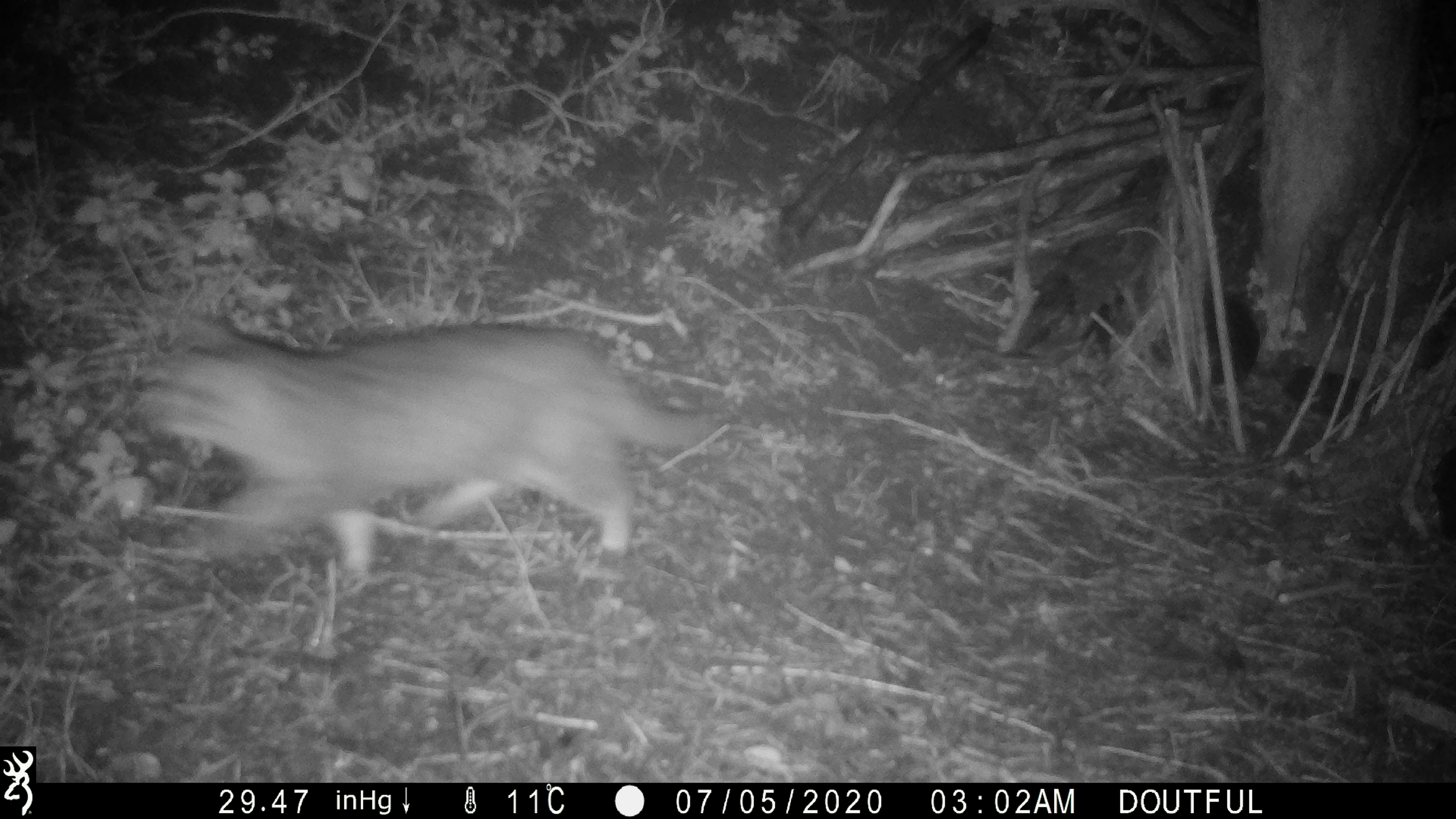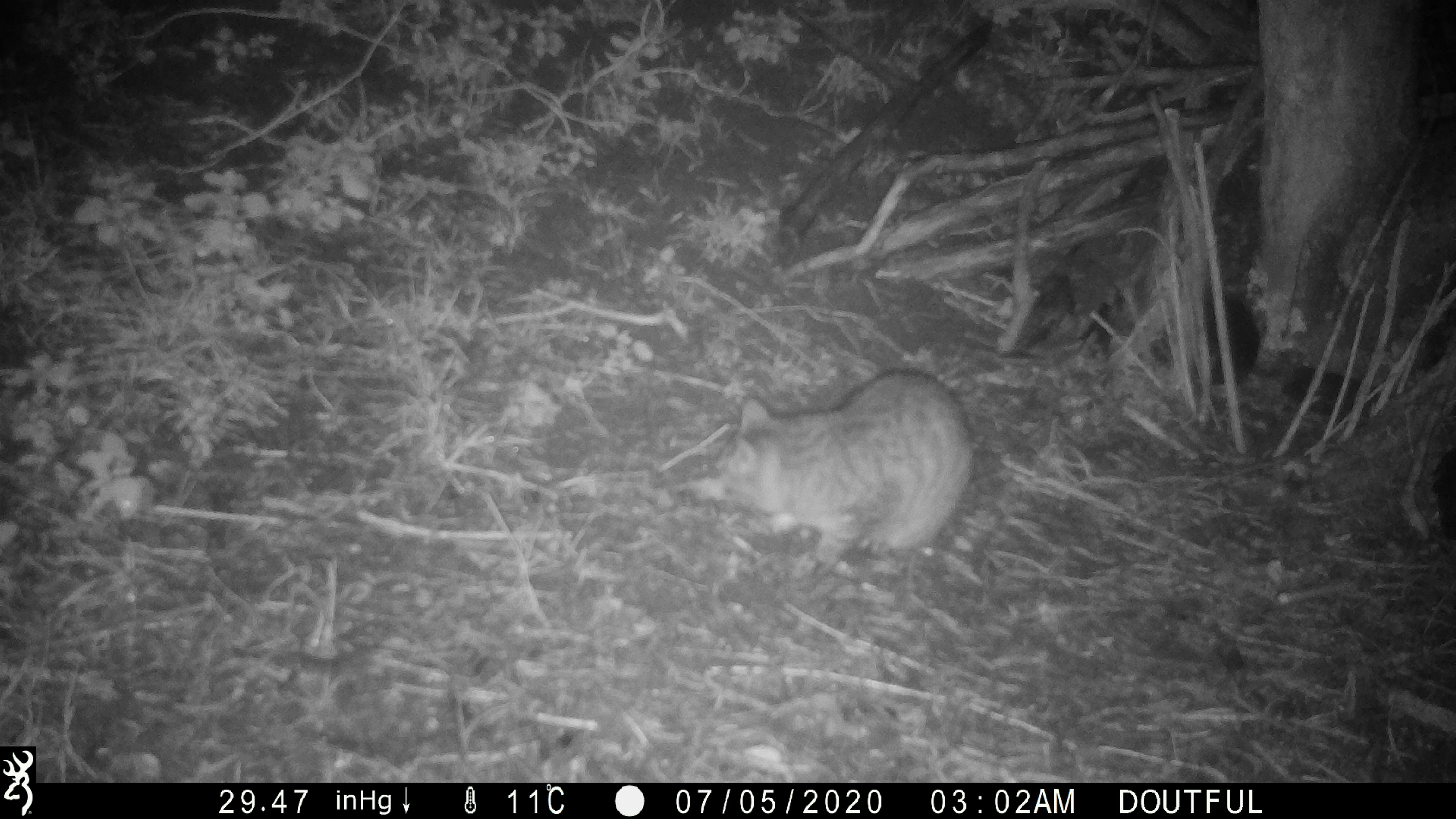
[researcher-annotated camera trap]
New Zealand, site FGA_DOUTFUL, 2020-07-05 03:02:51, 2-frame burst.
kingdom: Animalia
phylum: Chordata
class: Mammalia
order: Carnivora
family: Felidae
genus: Felis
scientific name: Felis catus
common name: domestic cat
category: cat